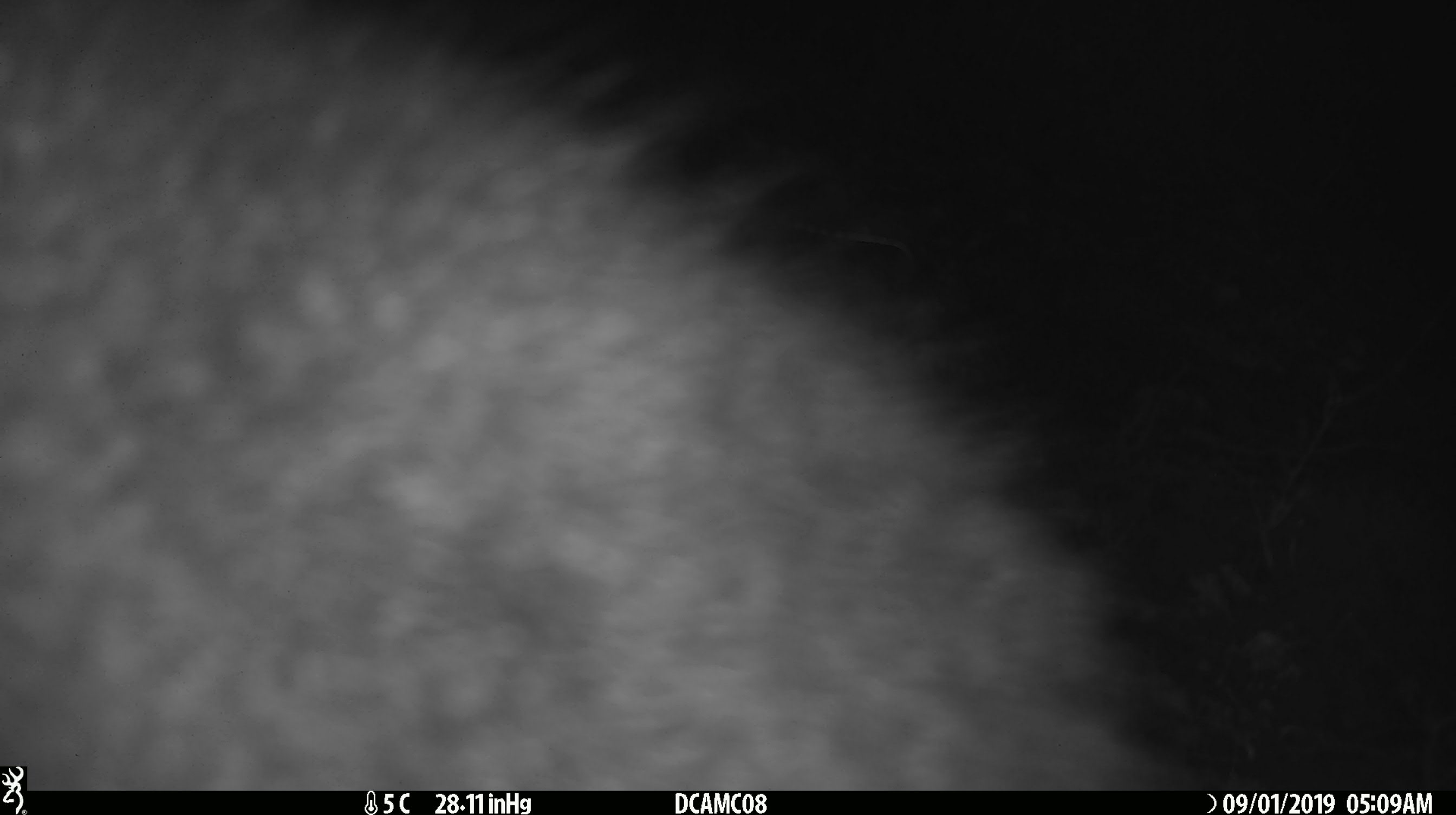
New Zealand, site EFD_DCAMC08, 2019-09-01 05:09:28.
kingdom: Animalia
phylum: Chordata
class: Mammalia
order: Diprotodontia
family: Phalangeridae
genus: Trichosurus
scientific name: Trichosurus vulpecula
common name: common brushtail possum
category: possum